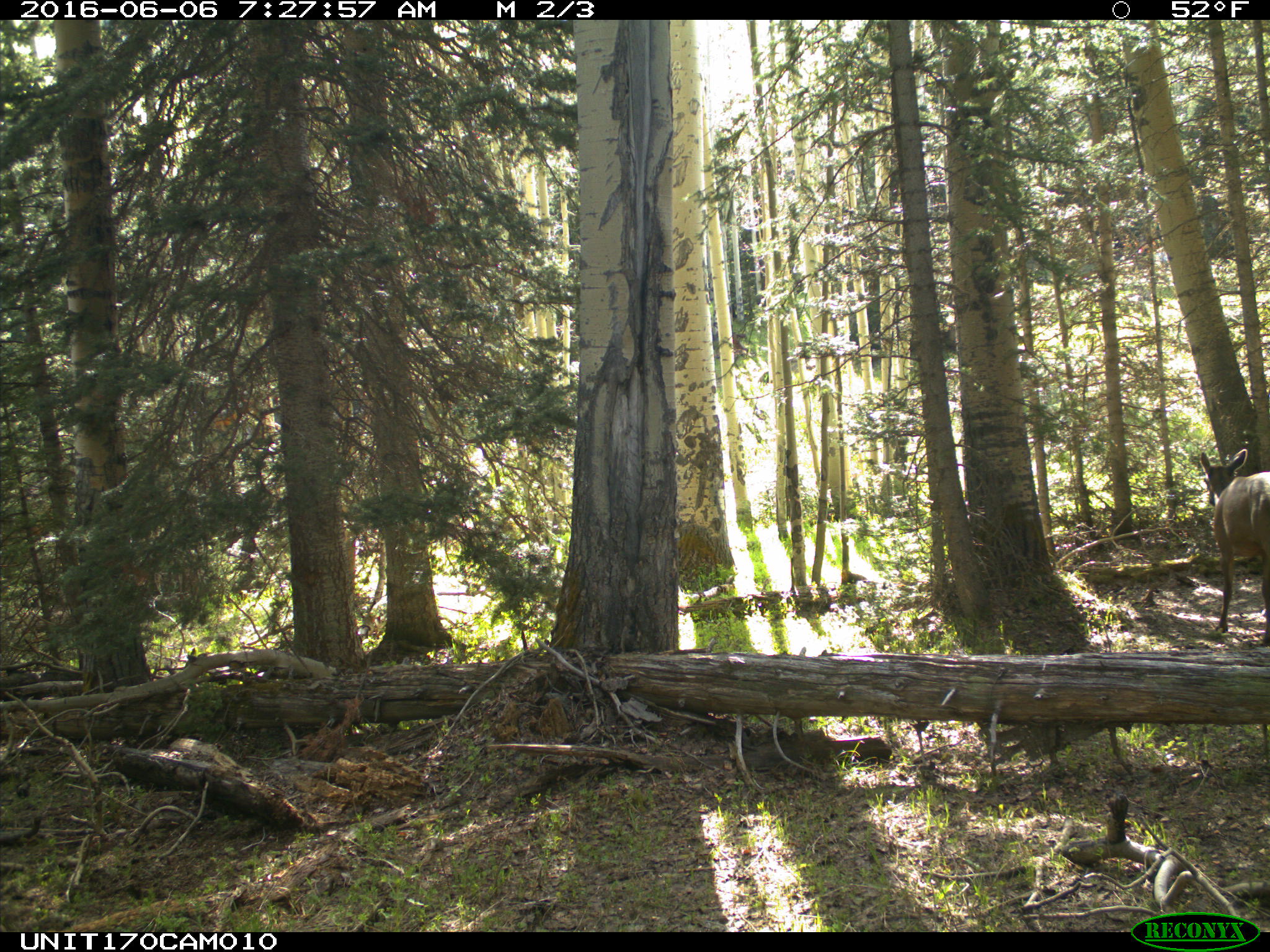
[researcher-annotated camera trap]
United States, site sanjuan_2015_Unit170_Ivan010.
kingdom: Animalia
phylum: Chordata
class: Mammalia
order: Artiodactyla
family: Cervidae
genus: Cervus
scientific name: Cervus elaphus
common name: red deer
Cervus elaphus (red deer).